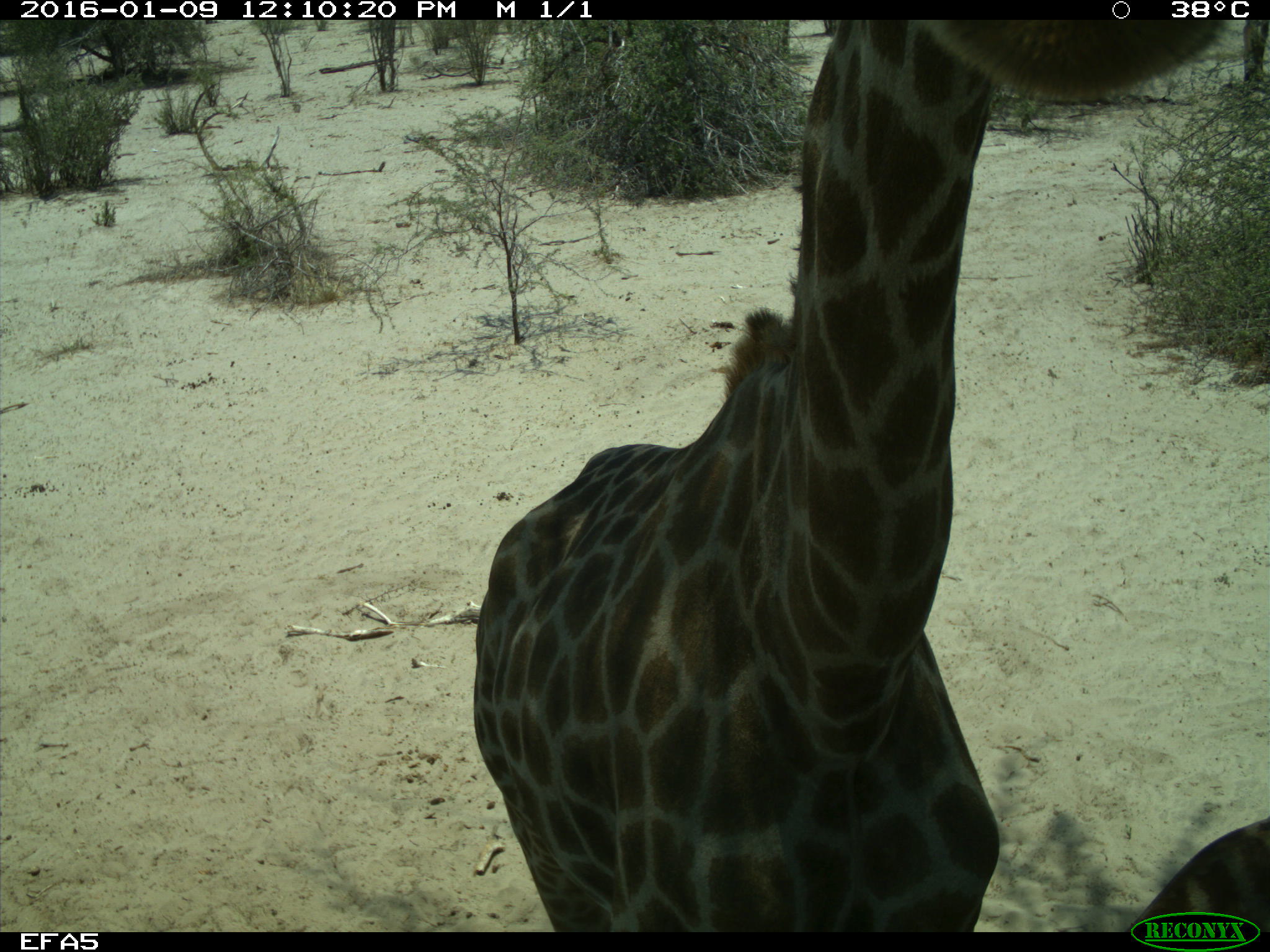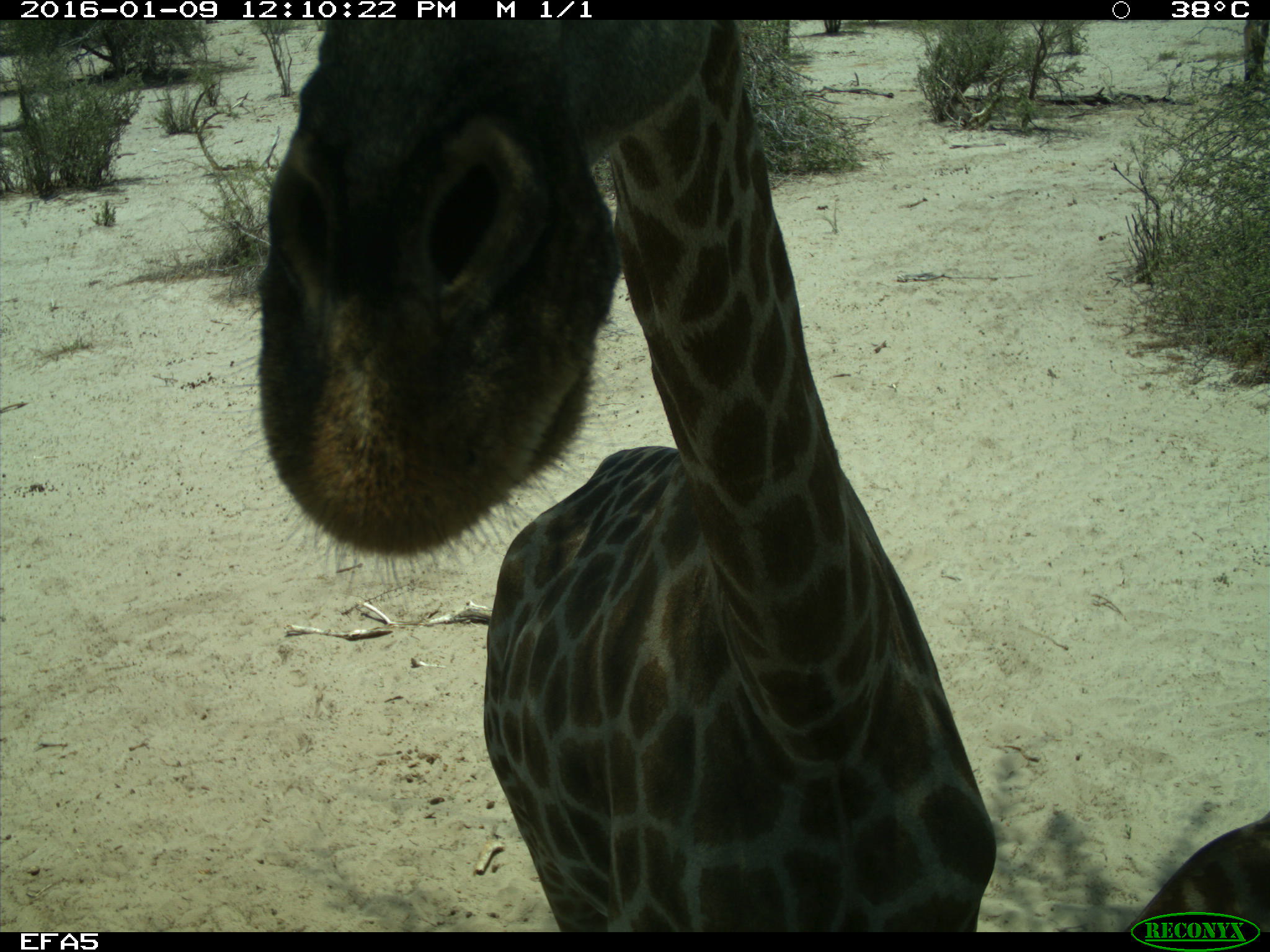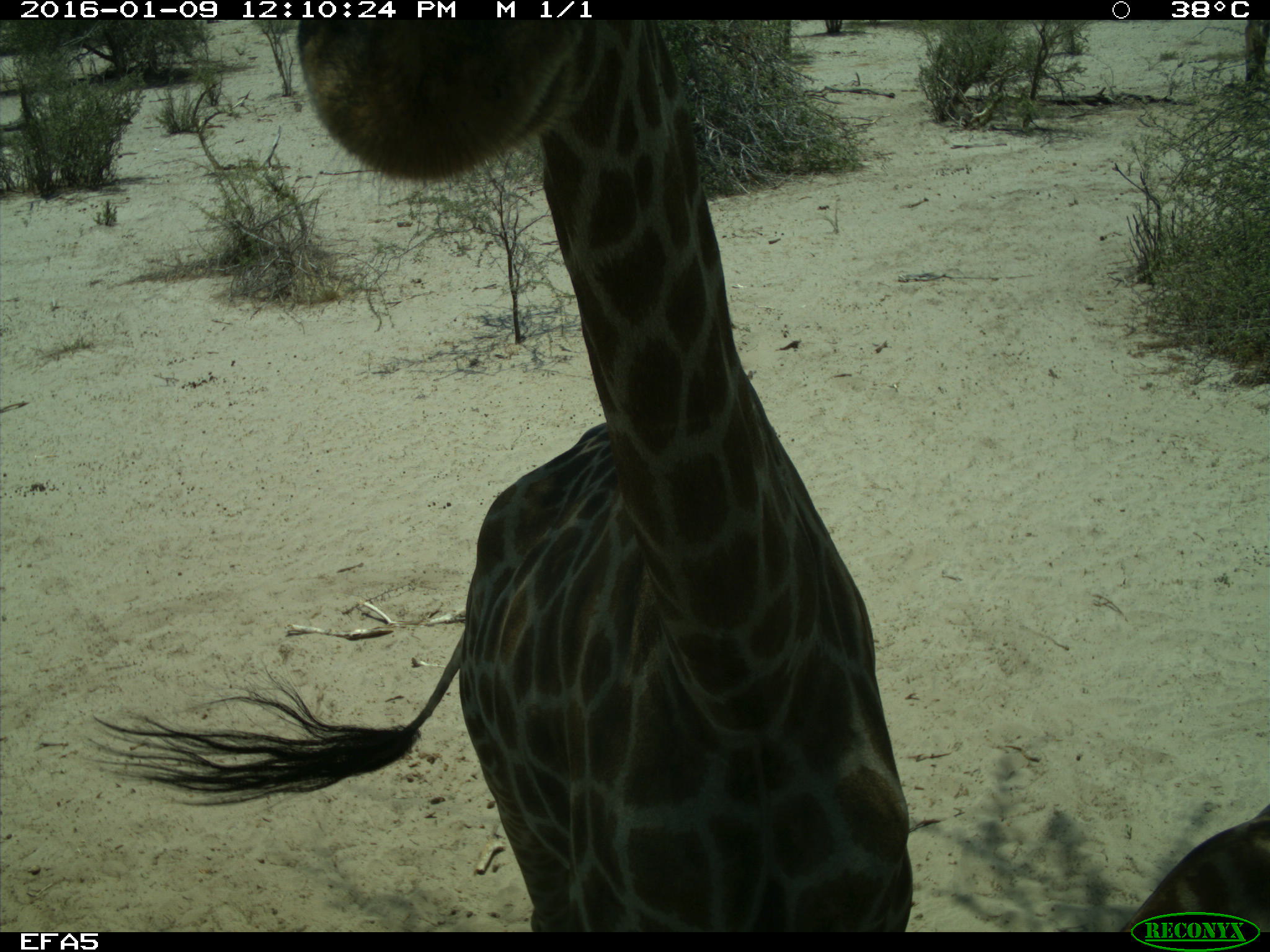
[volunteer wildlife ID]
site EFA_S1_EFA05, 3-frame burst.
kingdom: Animalia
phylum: Chordata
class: Mammalia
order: Artiodactyla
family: Giraffidae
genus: Giraffa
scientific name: Giraffa camelopardalis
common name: giraffe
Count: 2.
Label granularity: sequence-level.